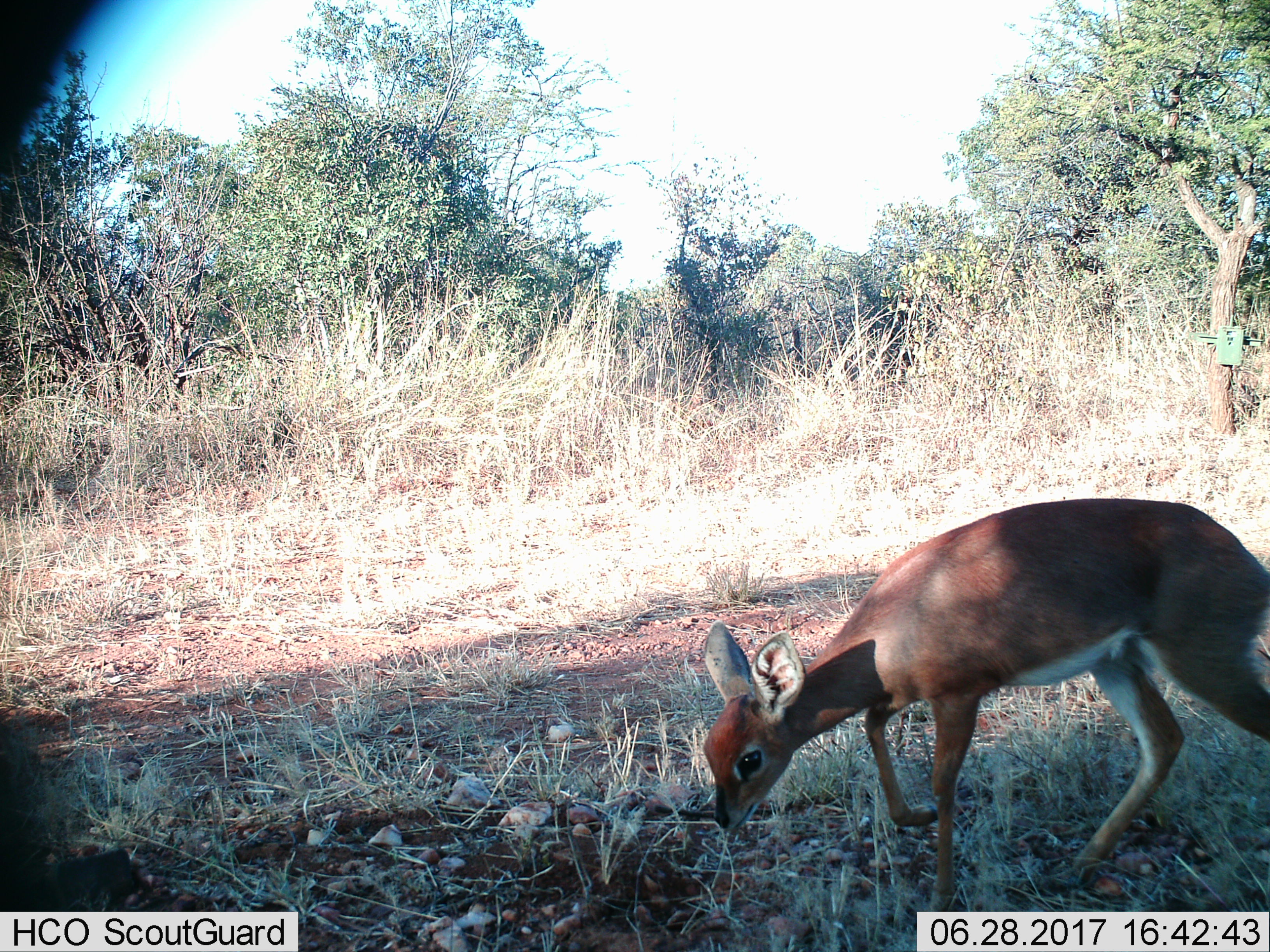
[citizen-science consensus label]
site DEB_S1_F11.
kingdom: Animalia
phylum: Chordata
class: Mammalia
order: Artiodactyla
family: Bovidae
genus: Raphicerus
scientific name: Raphicerus campestris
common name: steenbok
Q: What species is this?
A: Steenbok (Raphicerus campestris).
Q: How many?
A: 1.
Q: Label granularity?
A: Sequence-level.